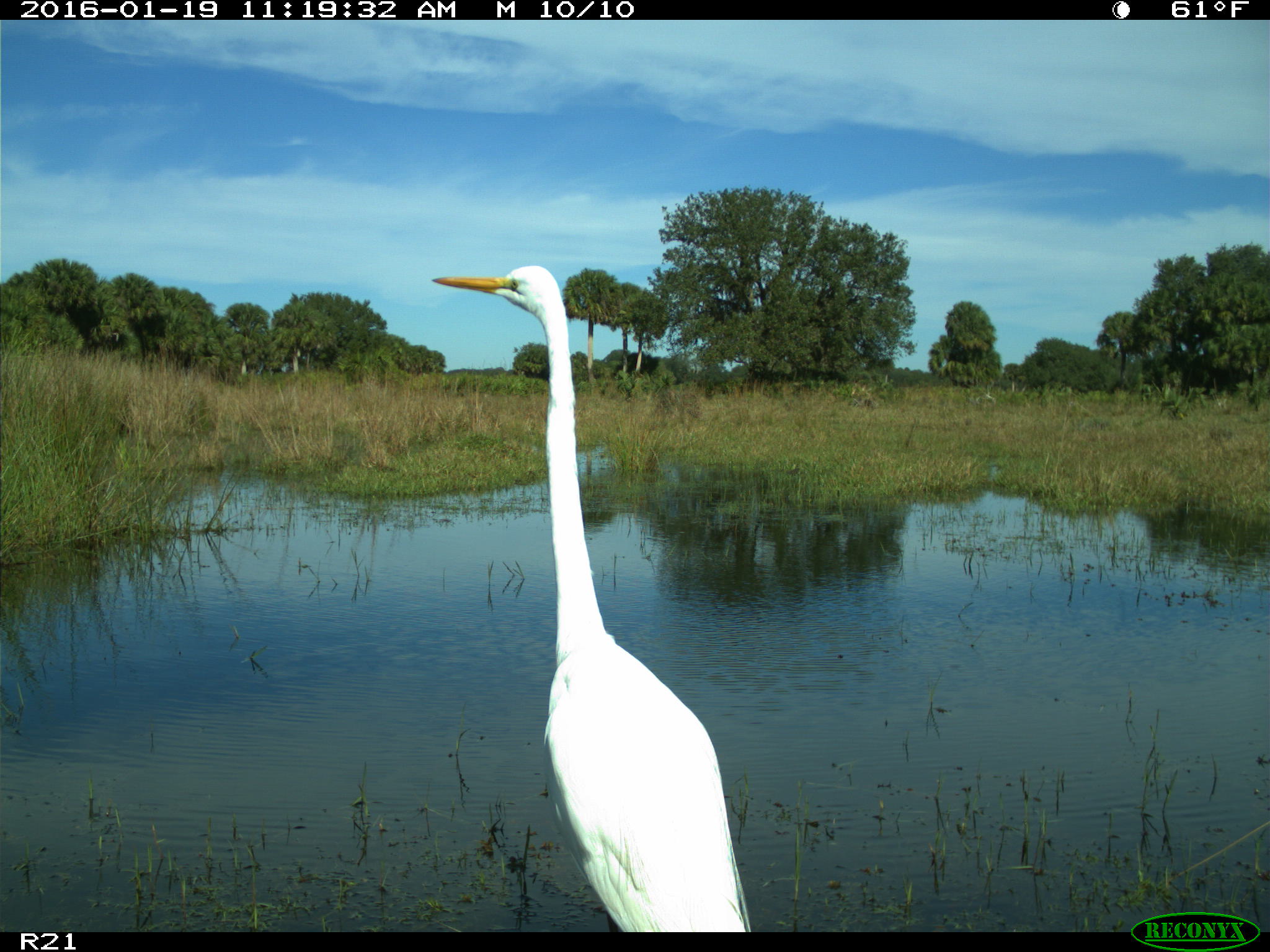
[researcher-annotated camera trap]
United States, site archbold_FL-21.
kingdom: Animalia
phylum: Chordata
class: Aves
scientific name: Aves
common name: birds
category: unidentified bird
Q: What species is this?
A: Unidentified bird (birds) (Aves).